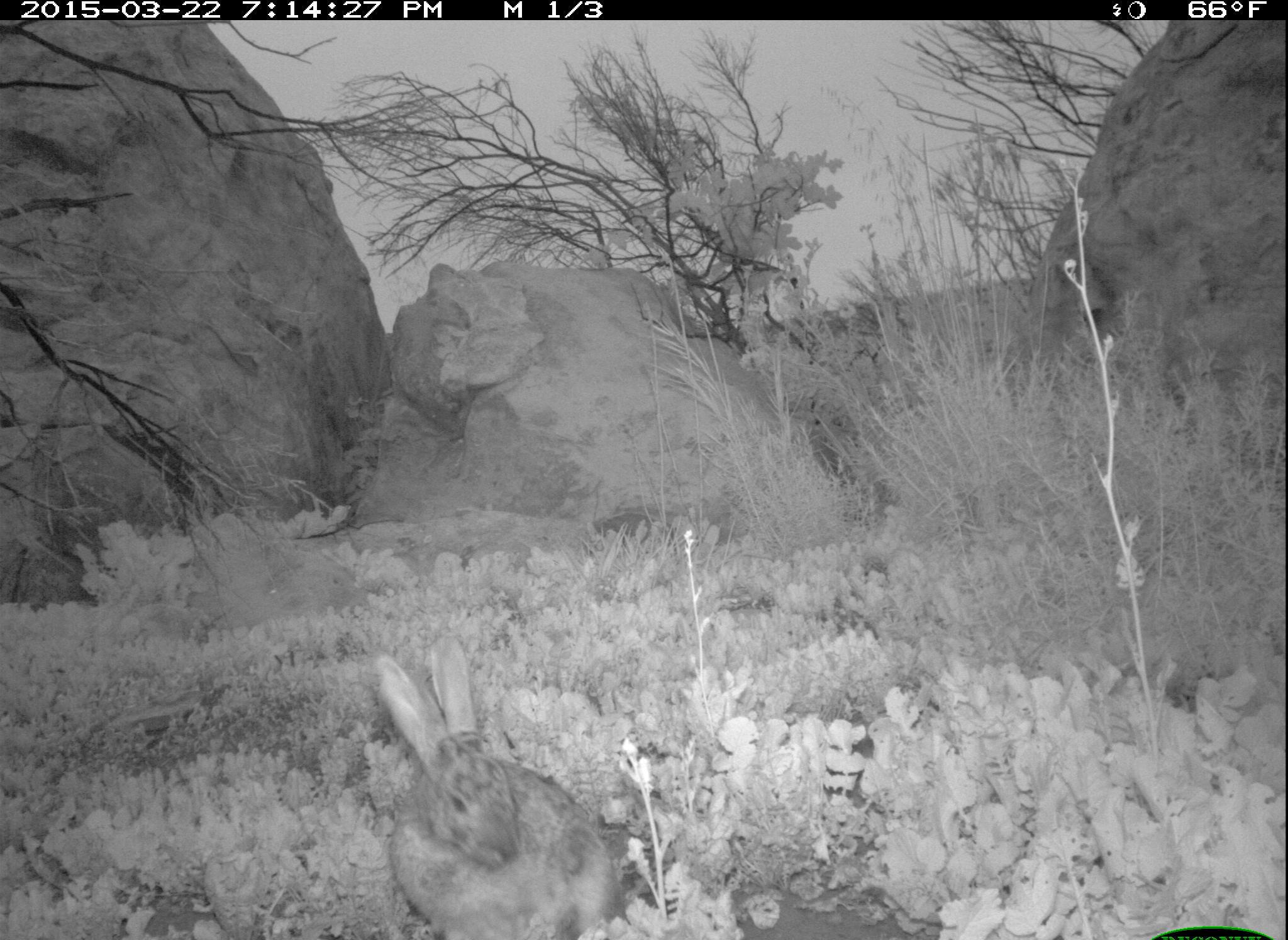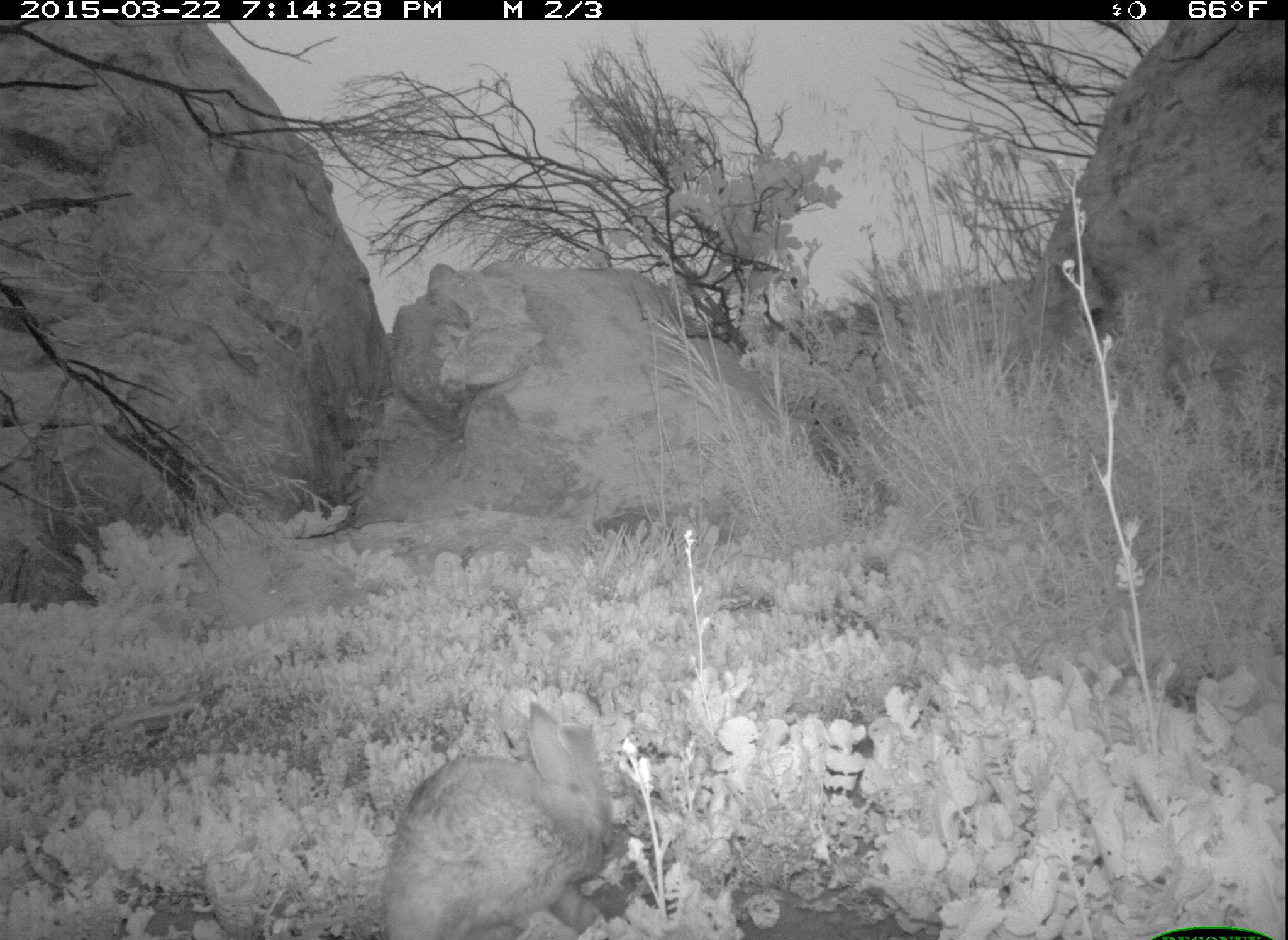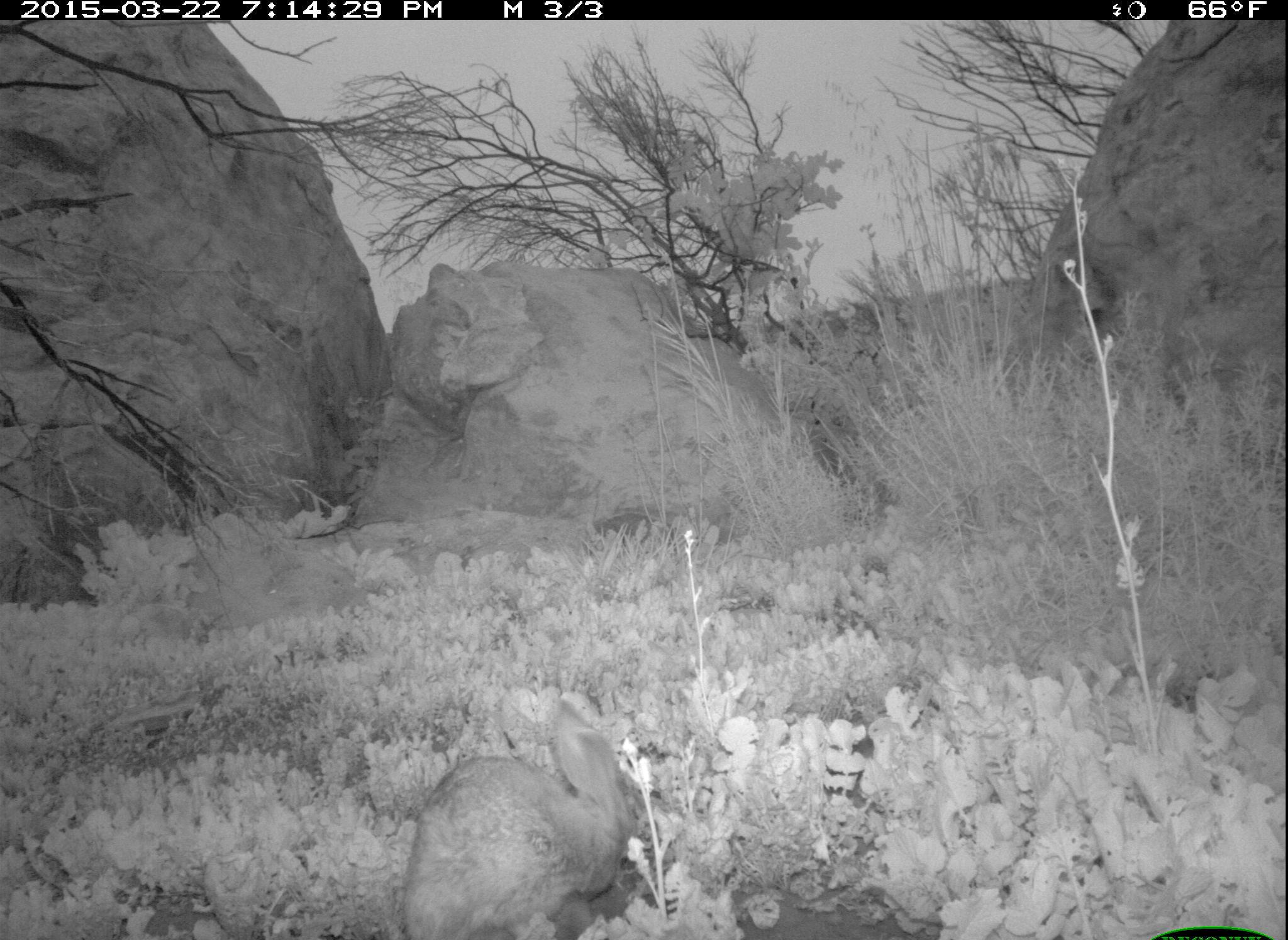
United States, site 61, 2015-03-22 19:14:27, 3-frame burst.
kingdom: Animalia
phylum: Chordata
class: Mammalia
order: Lagomorpha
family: Leporidae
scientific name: Leporidae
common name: rabbits and hares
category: rabbit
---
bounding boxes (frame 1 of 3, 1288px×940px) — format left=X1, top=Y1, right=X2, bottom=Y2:
rabbit: left=351, top=627, right=633, bottom=940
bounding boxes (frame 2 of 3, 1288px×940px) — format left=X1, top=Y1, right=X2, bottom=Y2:
rabbit: left=370, top=691, right=626, bottom=940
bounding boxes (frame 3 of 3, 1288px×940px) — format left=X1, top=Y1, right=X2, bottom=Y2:
rabbit: left=394, top=715, right=646, bottom=934